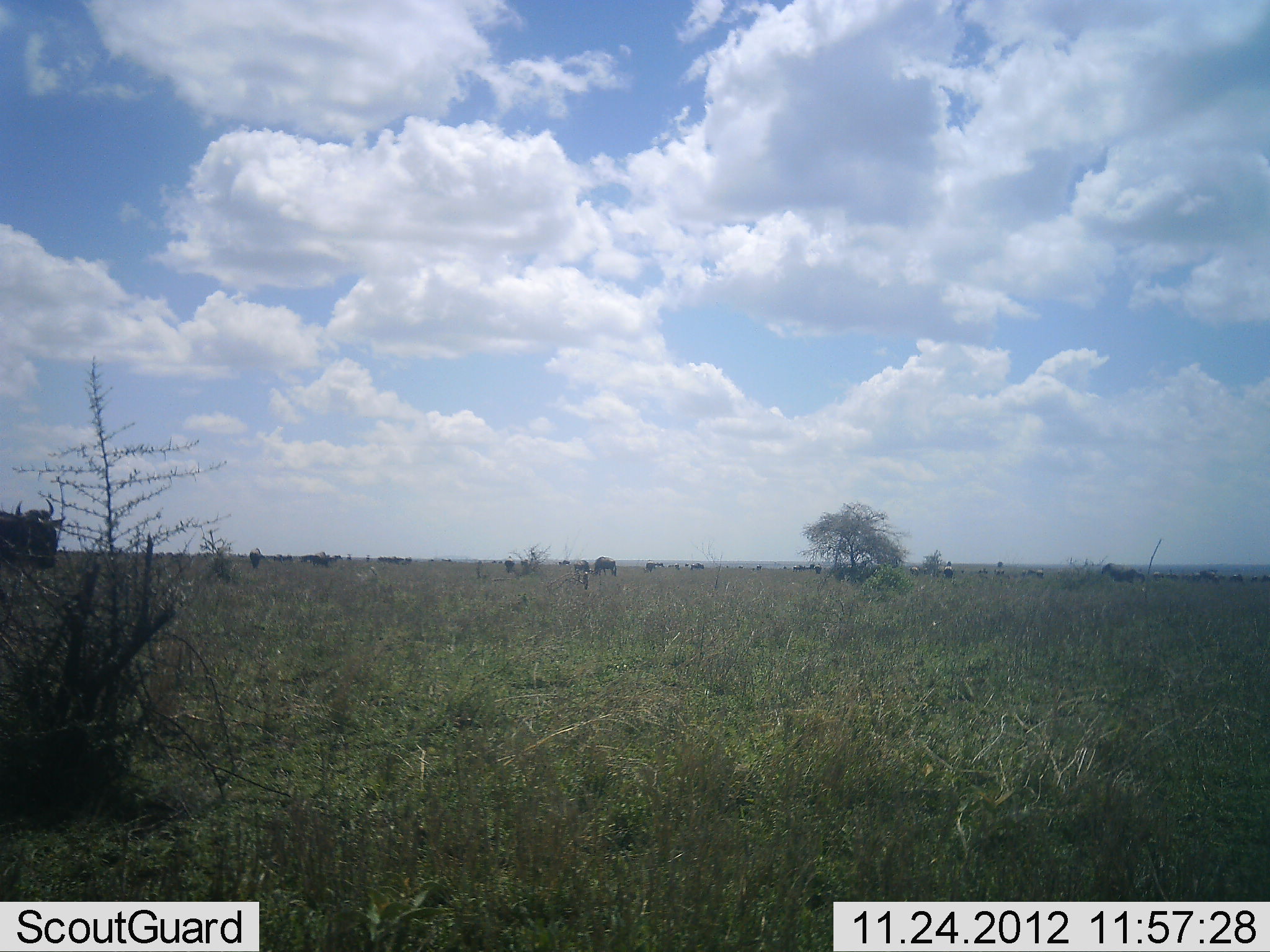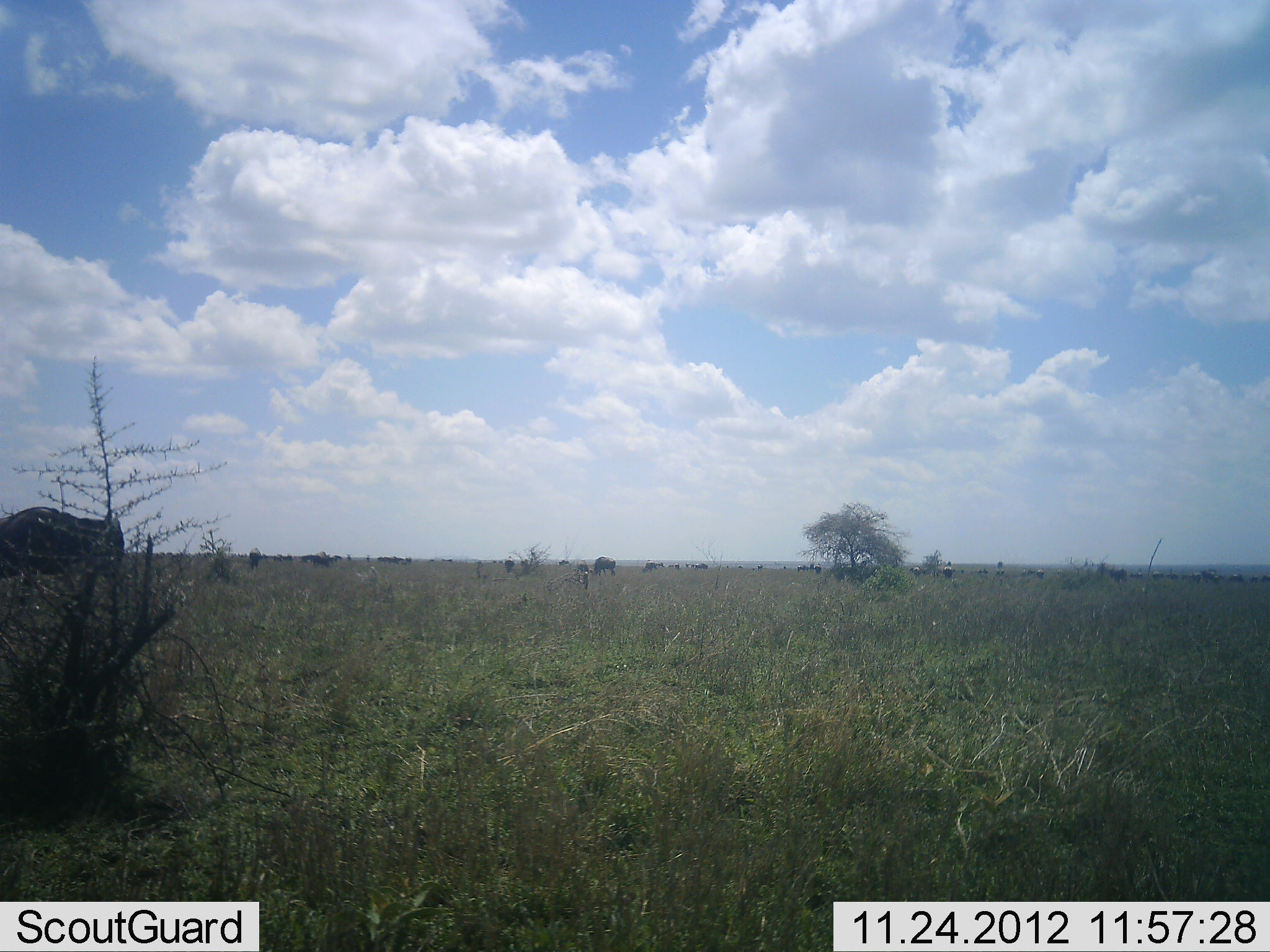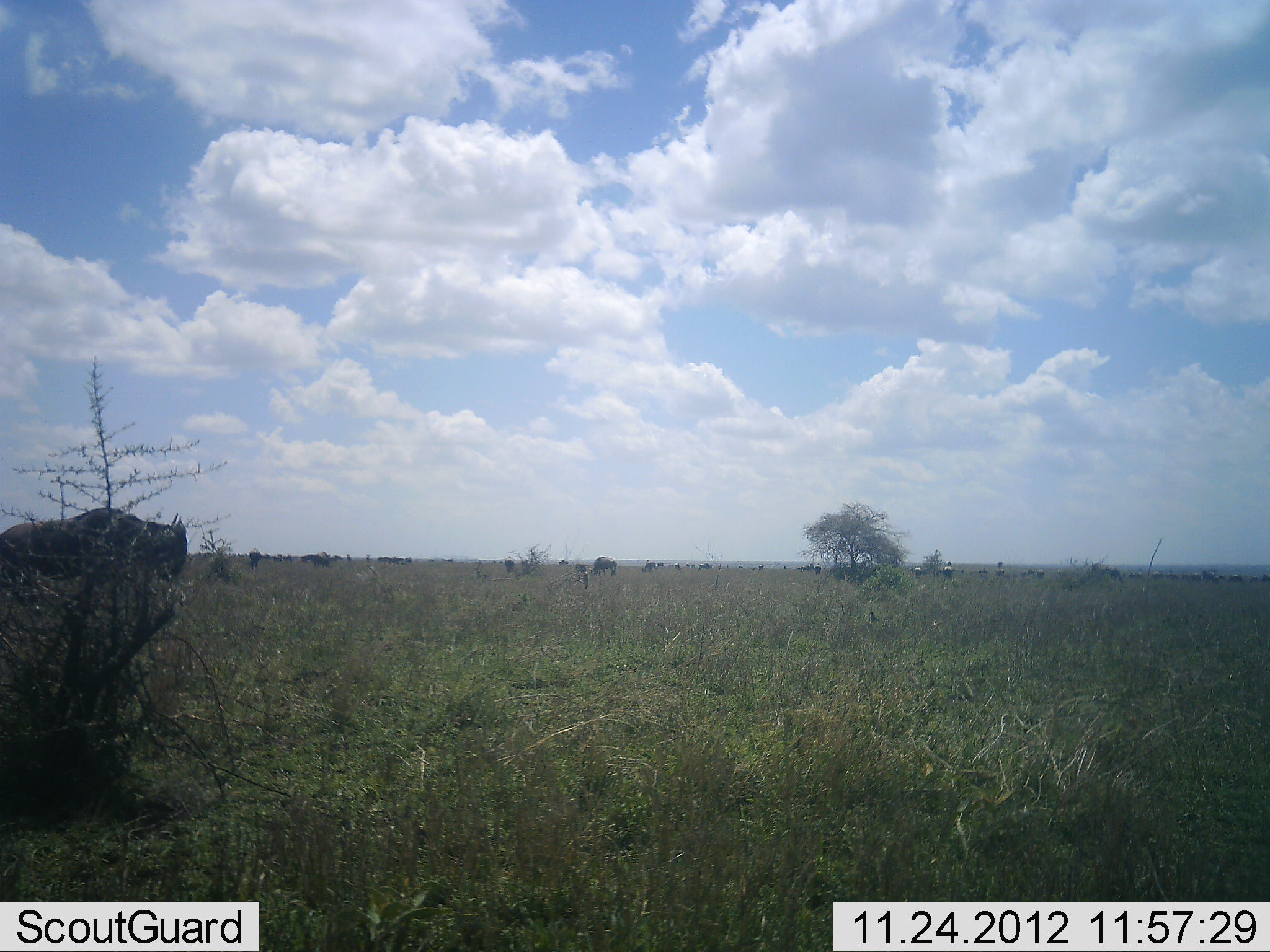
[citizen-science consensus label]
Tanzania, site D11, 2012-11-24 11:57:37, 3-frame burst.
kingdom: Animalia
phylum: Chordata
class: Mammalia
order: Artiodactyla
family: Bovidae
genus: Connochaetes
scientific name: Connochaetes taurinus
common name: blue wildebeest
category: wildebeest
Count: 11-50.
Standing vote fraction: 40%.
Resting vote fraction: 10%.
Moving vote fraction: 90%.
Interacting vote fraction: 0%.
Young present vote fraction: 0%.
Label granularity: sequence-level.